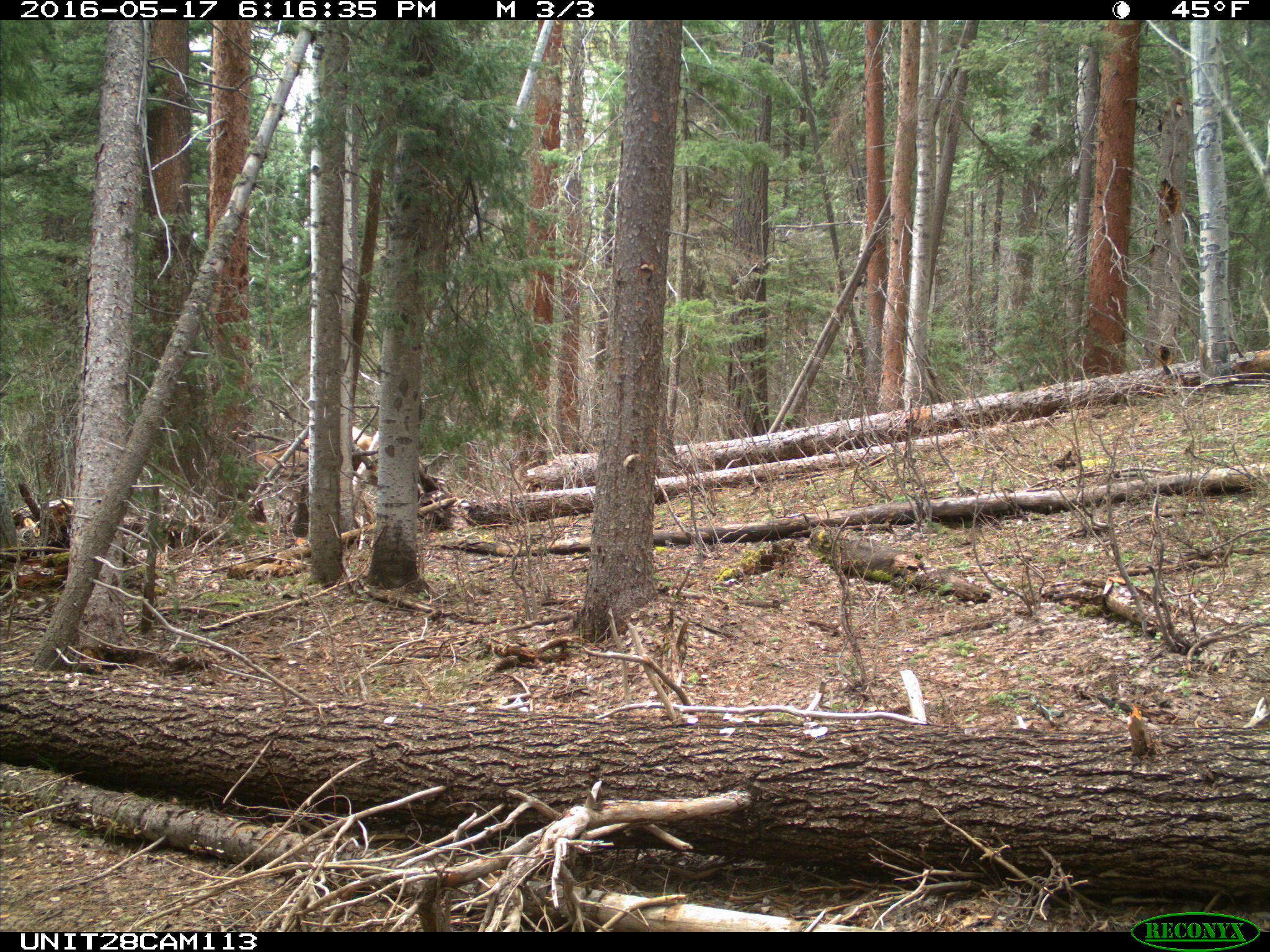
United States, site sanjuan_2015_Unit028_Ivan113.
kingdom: Animalia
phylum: Chordata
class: Mammalia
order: Artiodactyla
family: Cervidae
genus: Cervus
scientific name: Cervus elaphus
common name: red deer